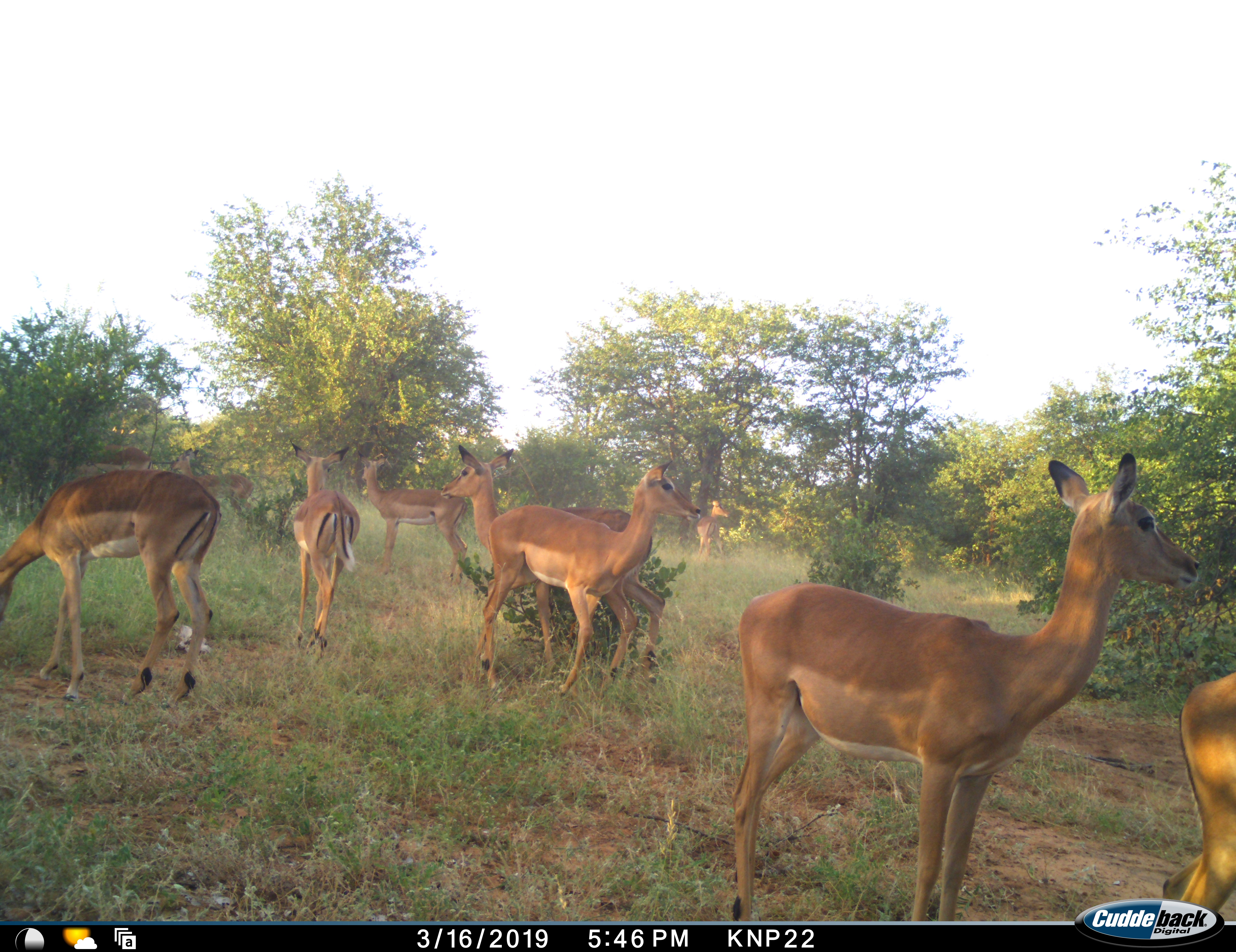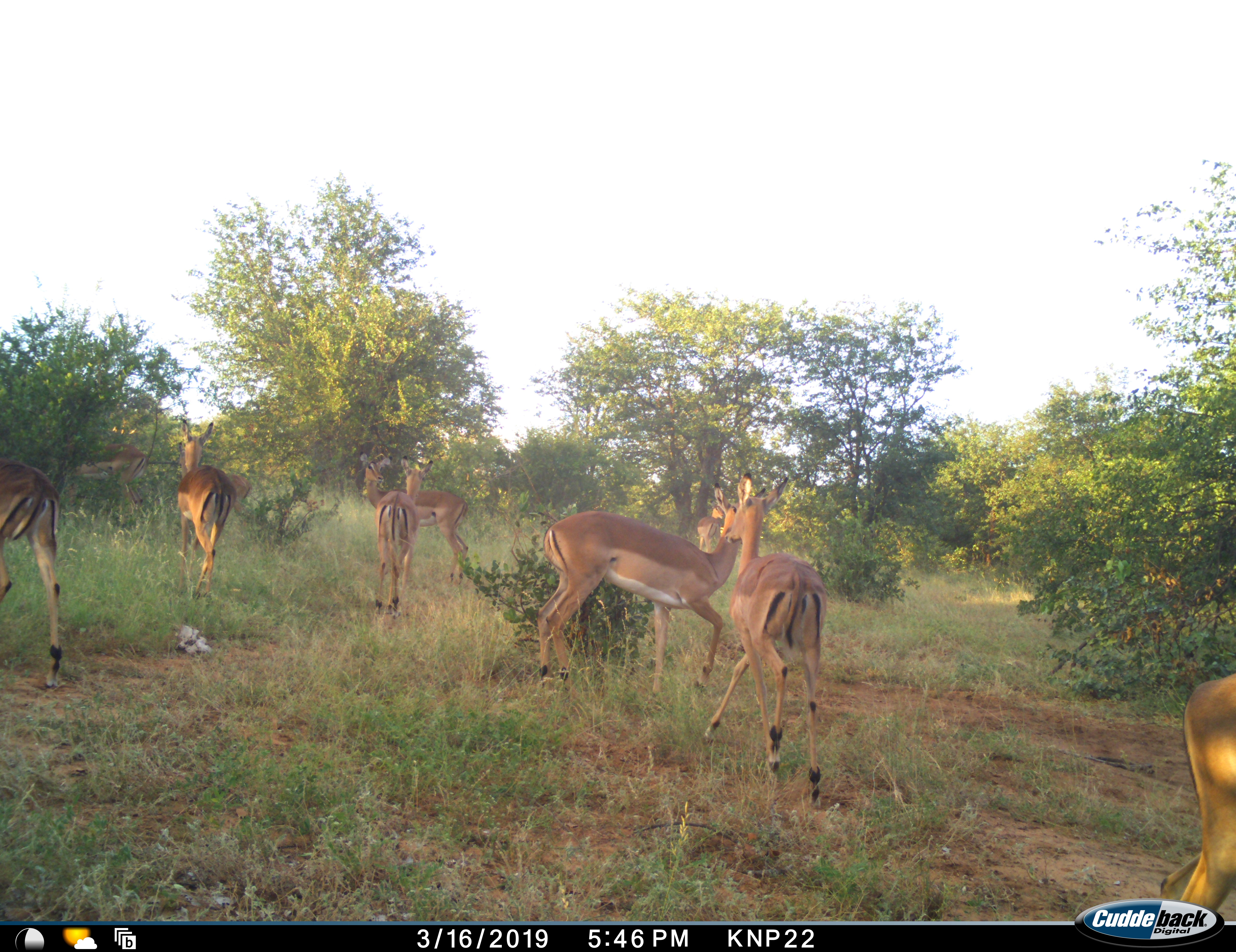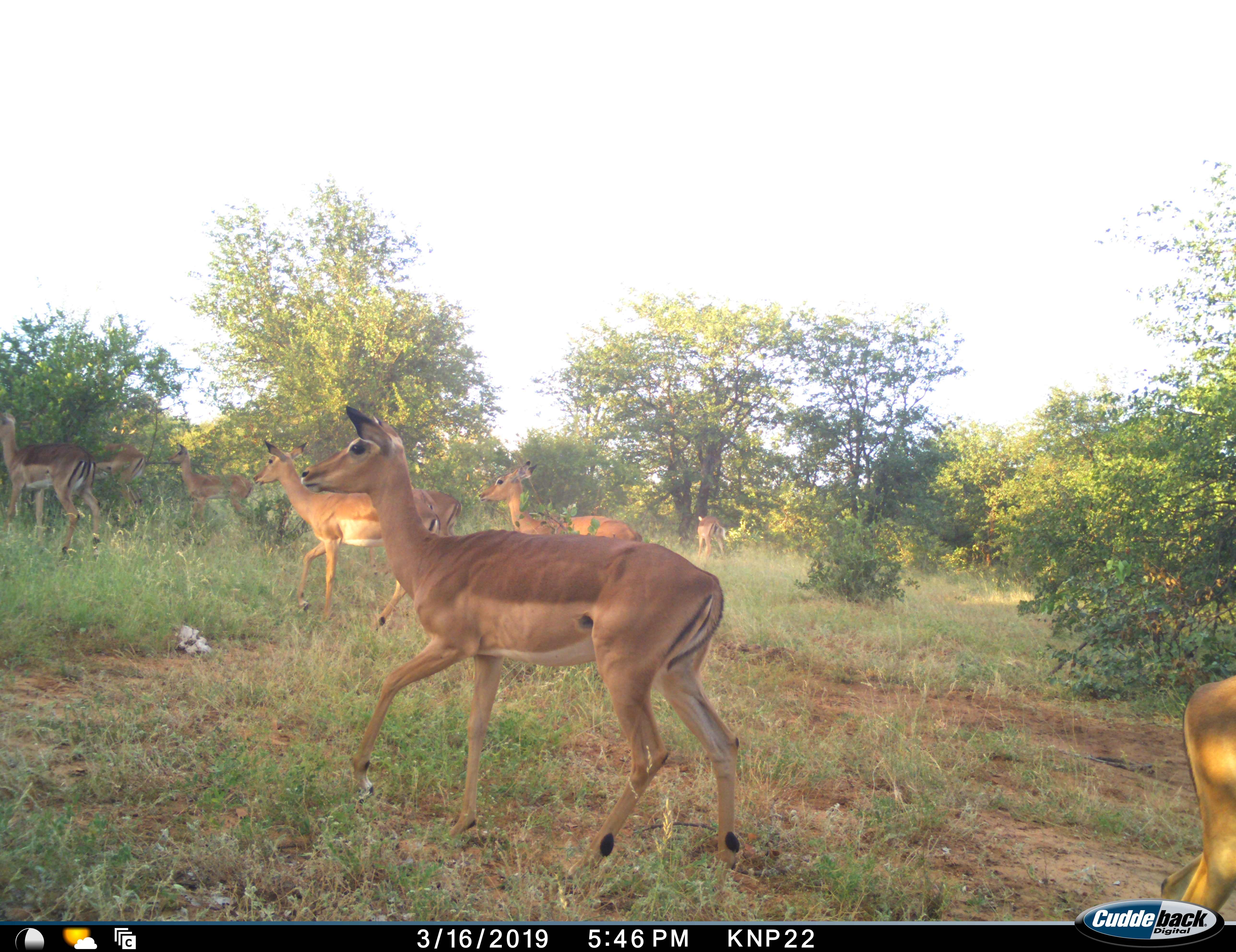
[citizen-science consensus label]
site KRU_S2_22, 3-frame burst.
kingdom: Animalia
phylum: Chordata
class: Mammalia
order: Artiodactyla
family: Bovidae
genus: Aepyceros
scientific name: Aepyceros melampus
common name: impala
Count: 10.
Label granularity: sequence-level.